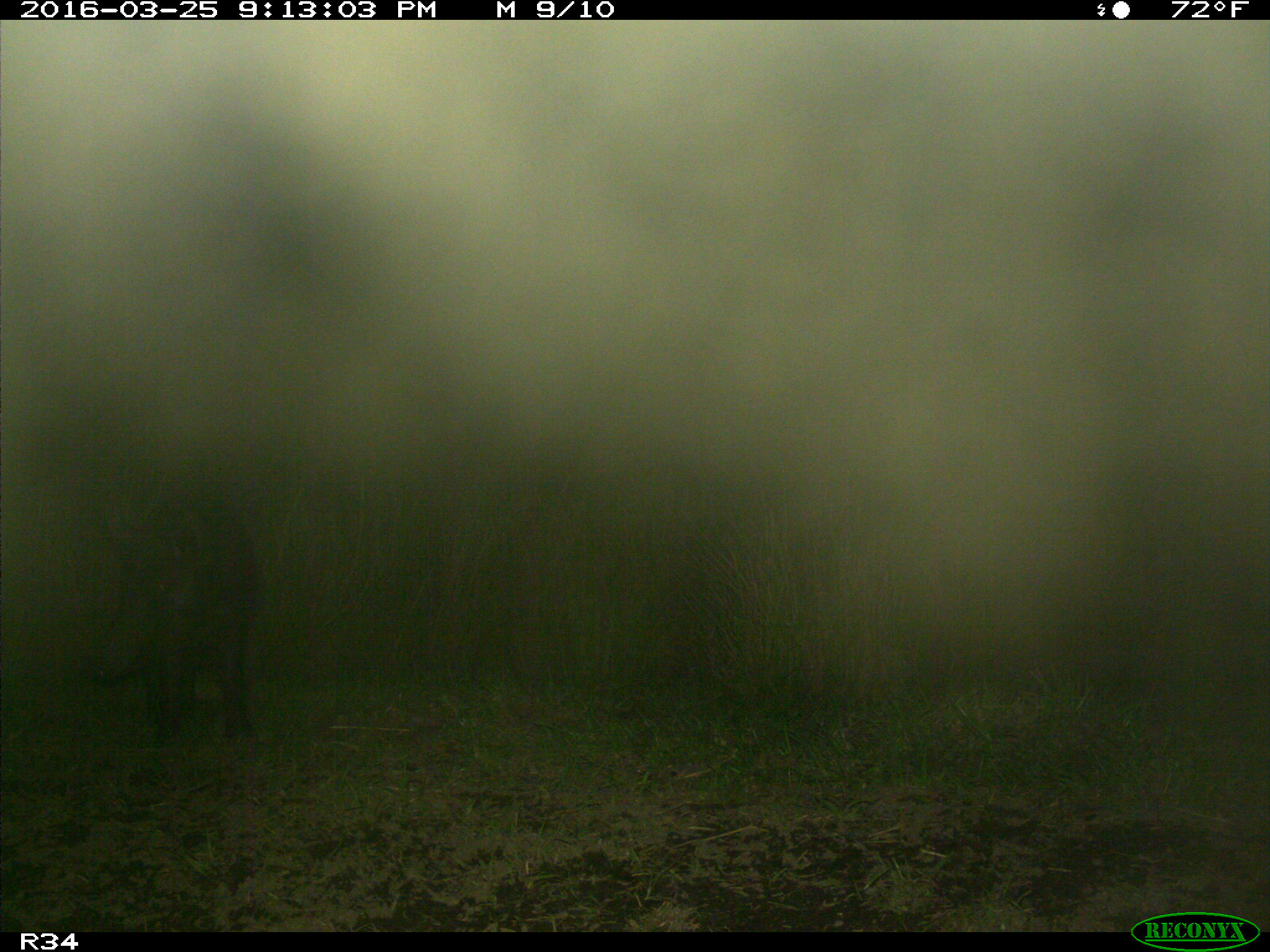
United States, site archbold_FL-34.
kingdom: Animalia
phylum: Chordata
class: Mammalia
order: Artiodactyla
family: Suidae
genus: Sus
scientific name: Sus scrofa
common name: wild boar